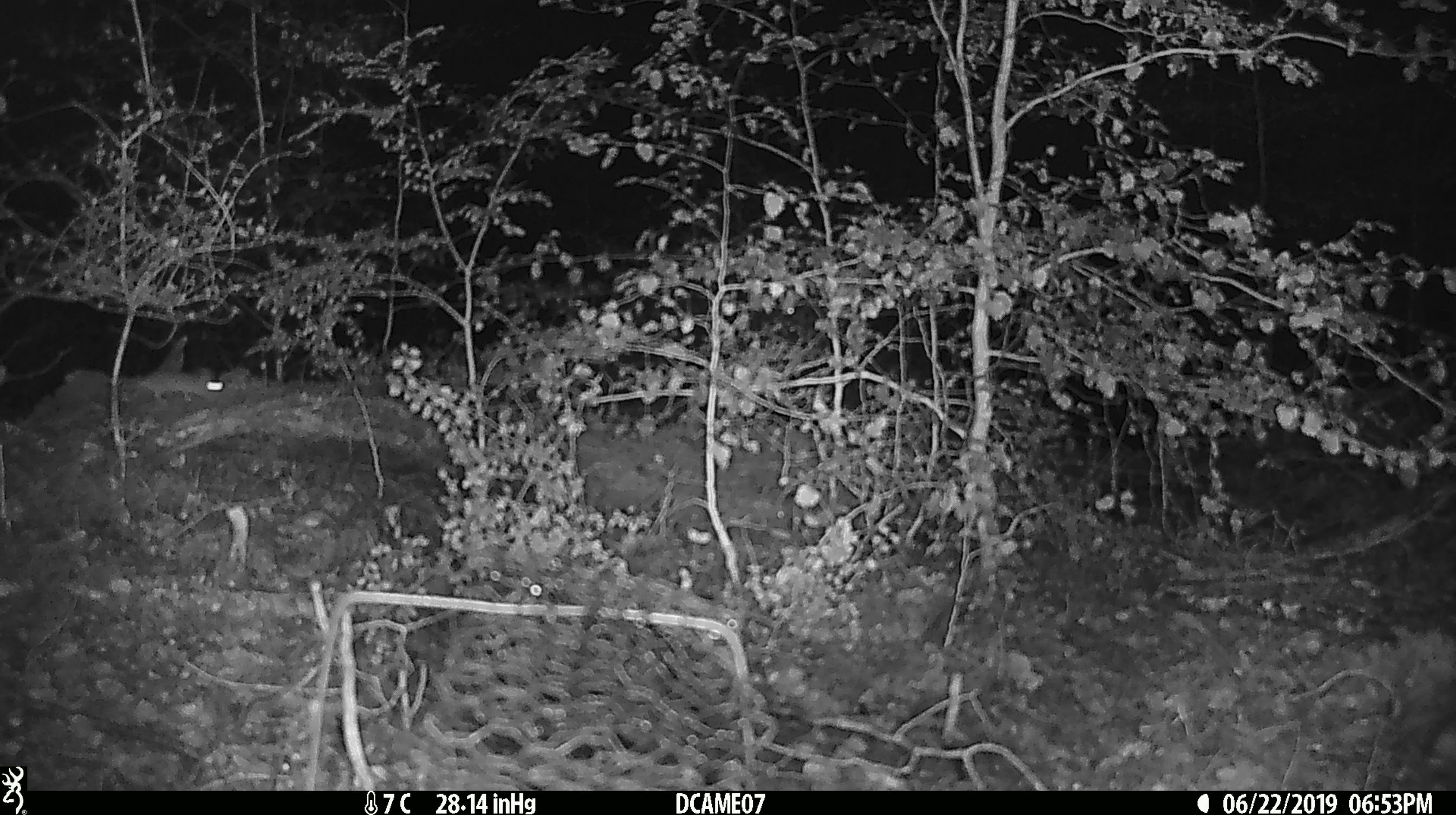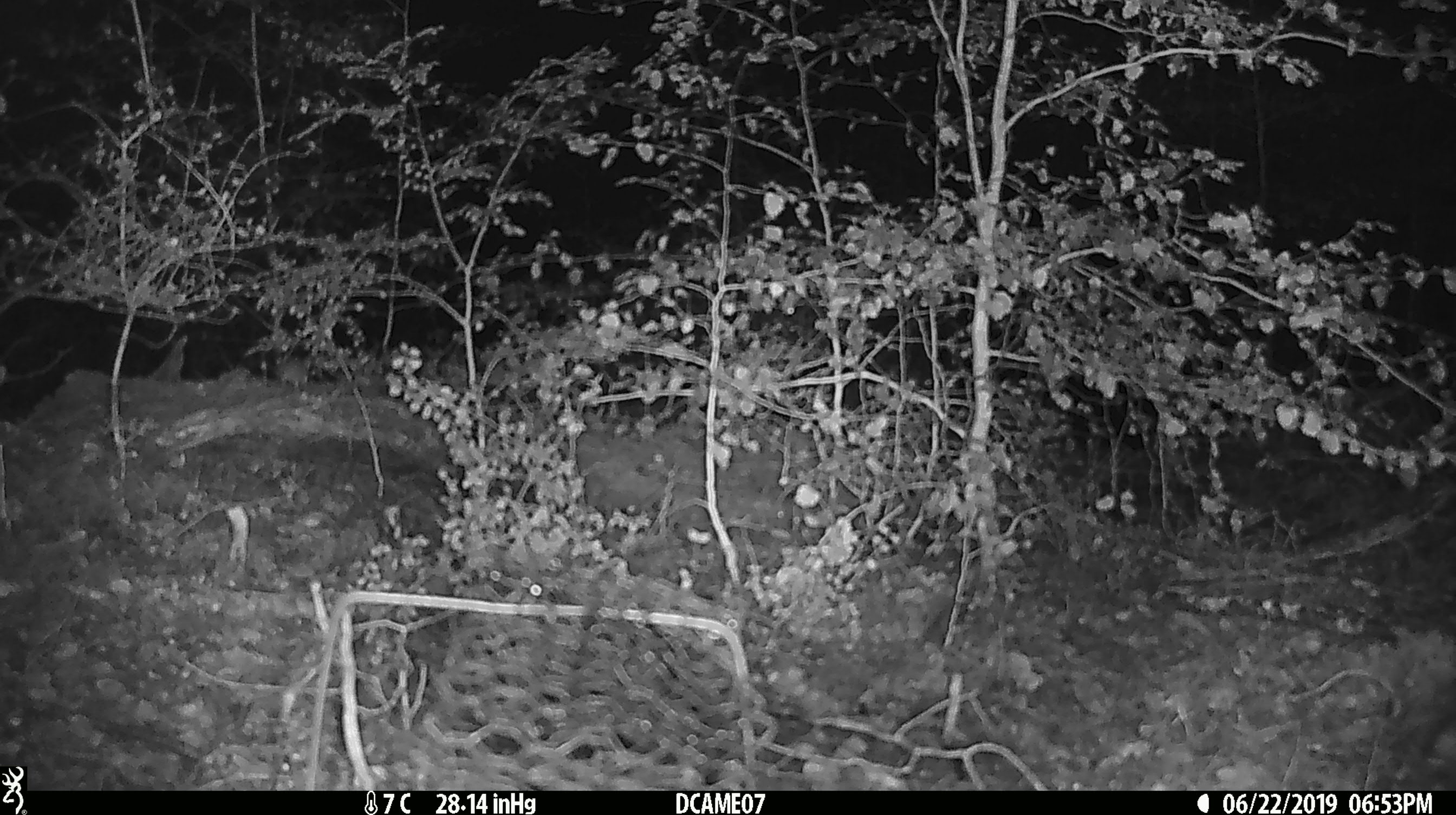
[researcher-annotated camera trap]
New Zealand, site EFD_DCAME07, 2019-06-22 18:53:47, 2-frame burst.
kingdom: Animalia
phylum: Chordata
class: Mammalia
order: Rodentia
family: Muridae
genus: Mus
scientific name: Mus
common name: mouse